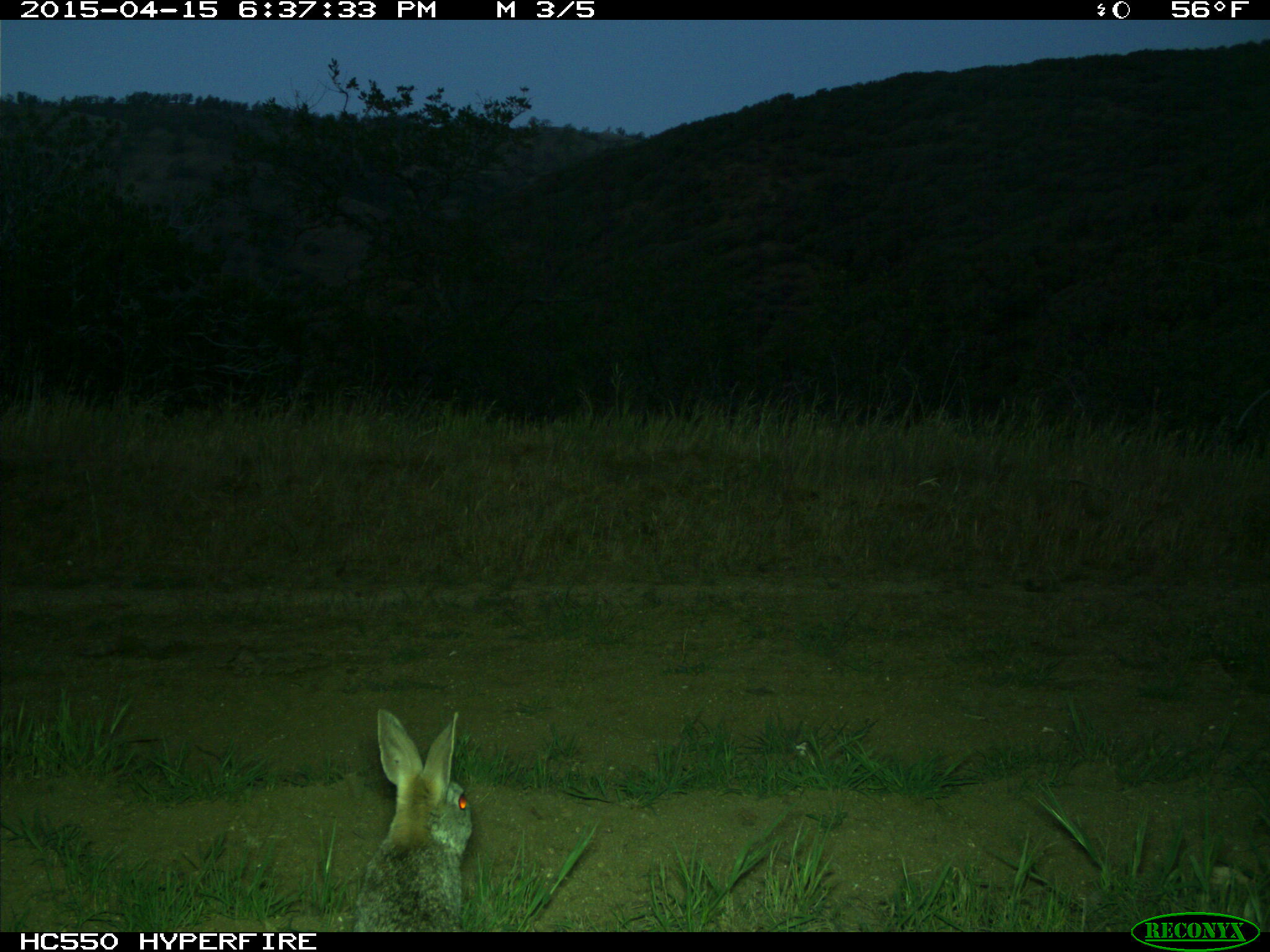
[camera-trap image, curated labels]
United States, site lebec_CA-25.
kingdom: Animalia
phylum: Chordata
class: Mammalia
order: Lagomorpha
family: Leporidae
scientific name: Leporidae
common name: rabbits and hares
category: unidentified rabbit